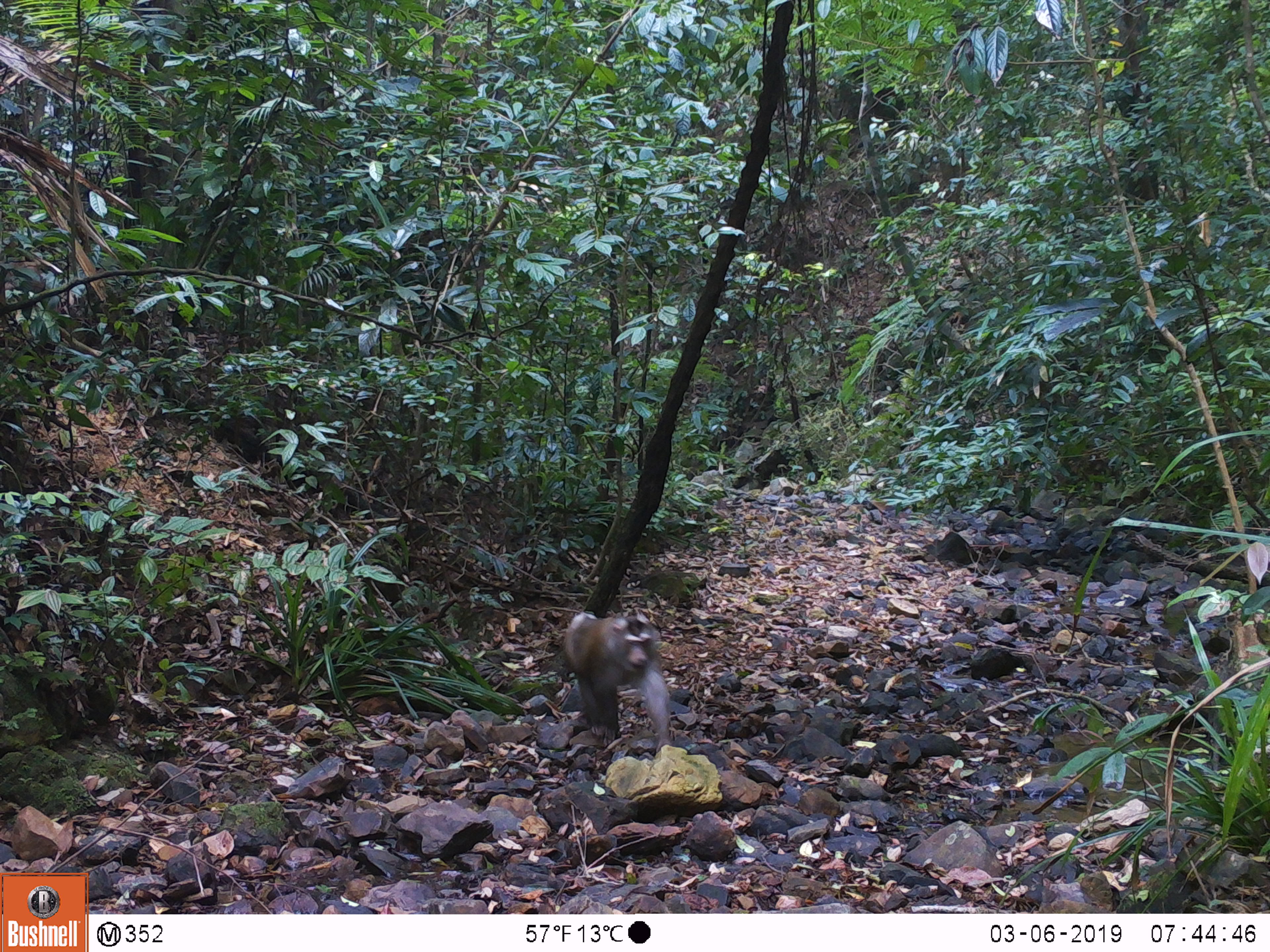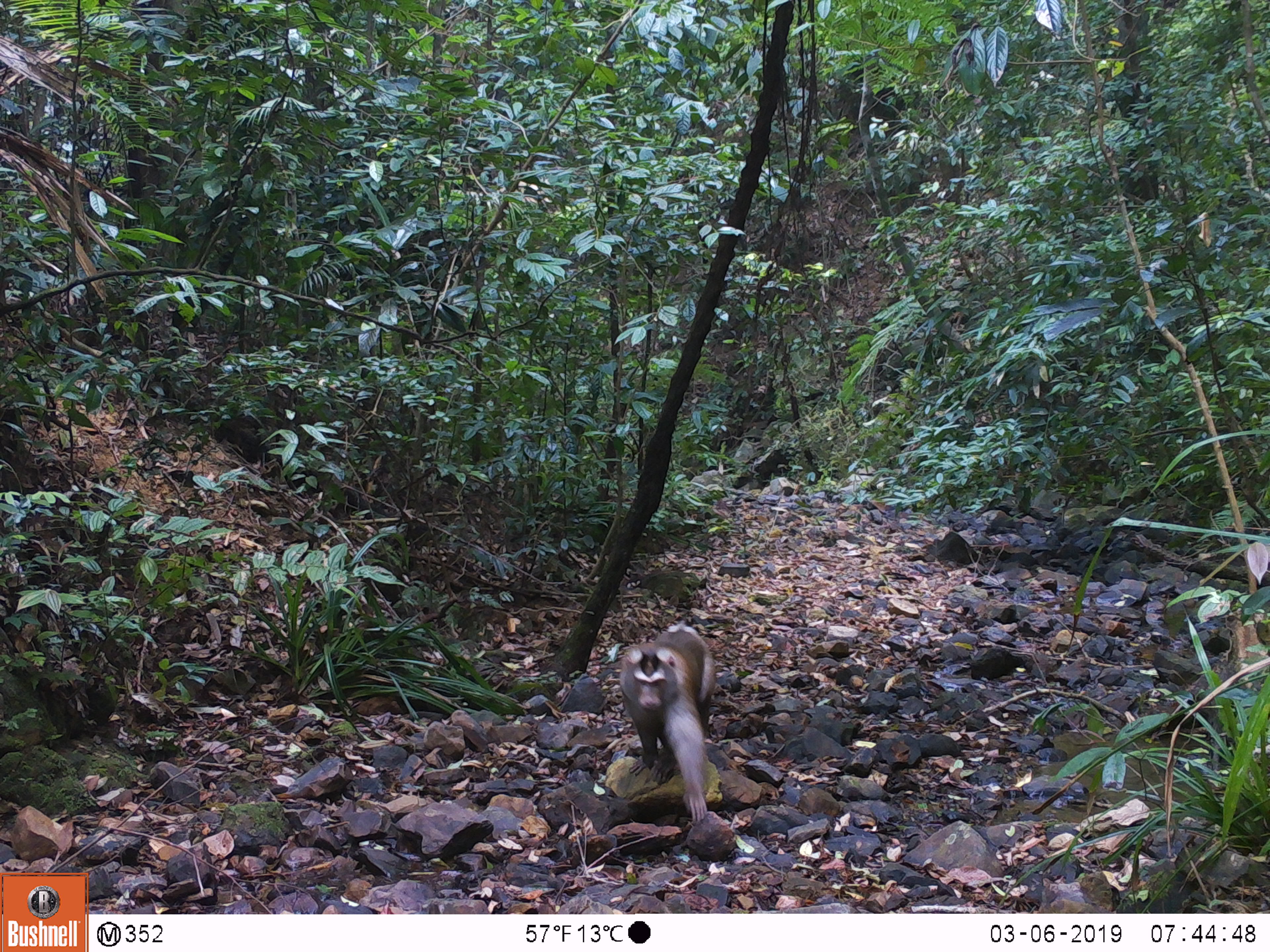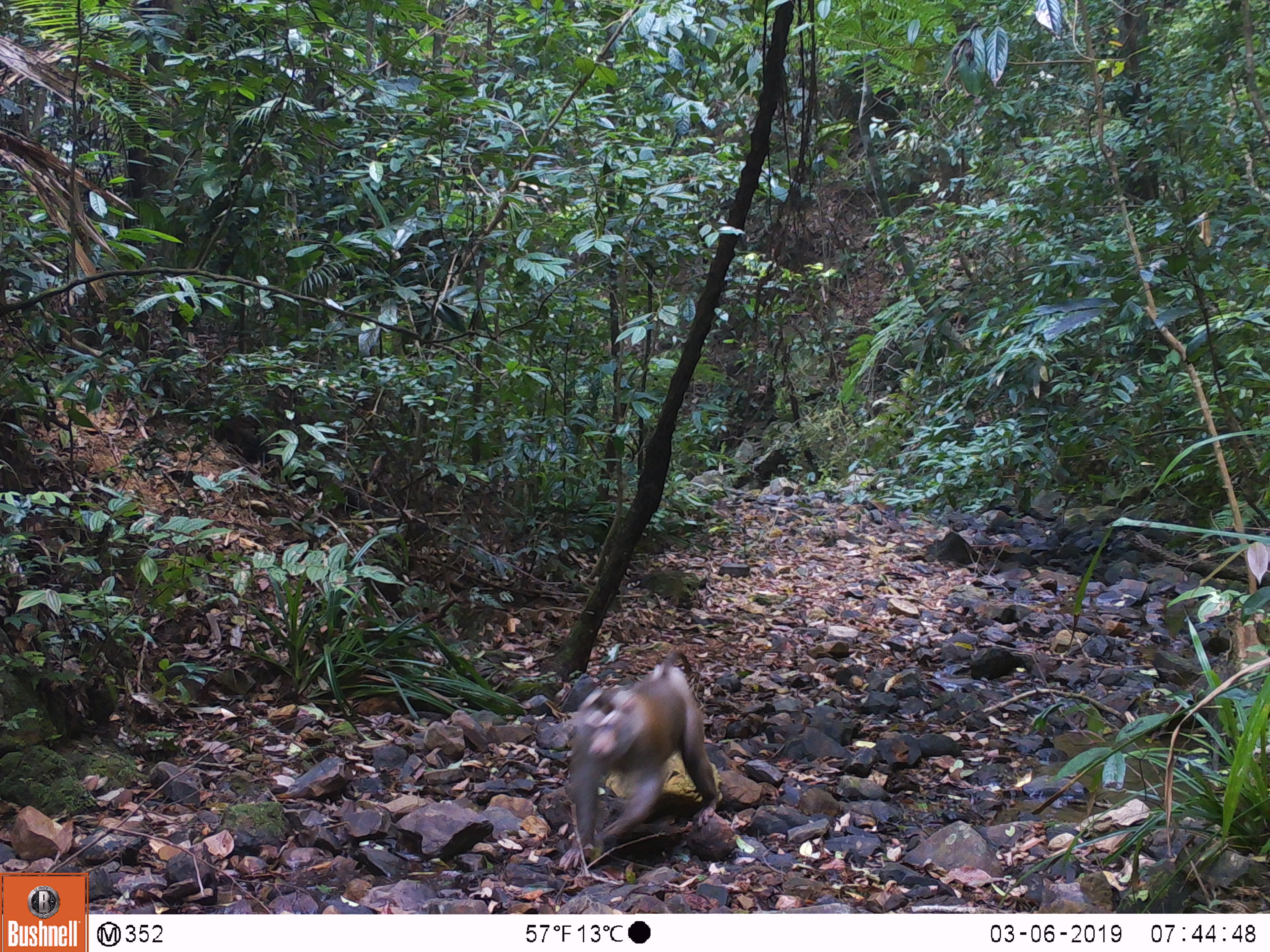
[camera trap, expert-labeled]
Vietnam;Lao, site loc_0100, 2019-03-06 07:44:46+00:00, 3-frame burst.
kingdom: Animalia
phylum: Chordata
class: Mammalia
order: Primates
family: Cercopithecidae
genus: Macaca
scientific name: Macaca nemestrina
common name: pig-tailed macaque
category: pig tailed macaque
Pig tailed macaque (pig-tailed macaque) (Macaca nemestrina). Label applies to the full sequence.